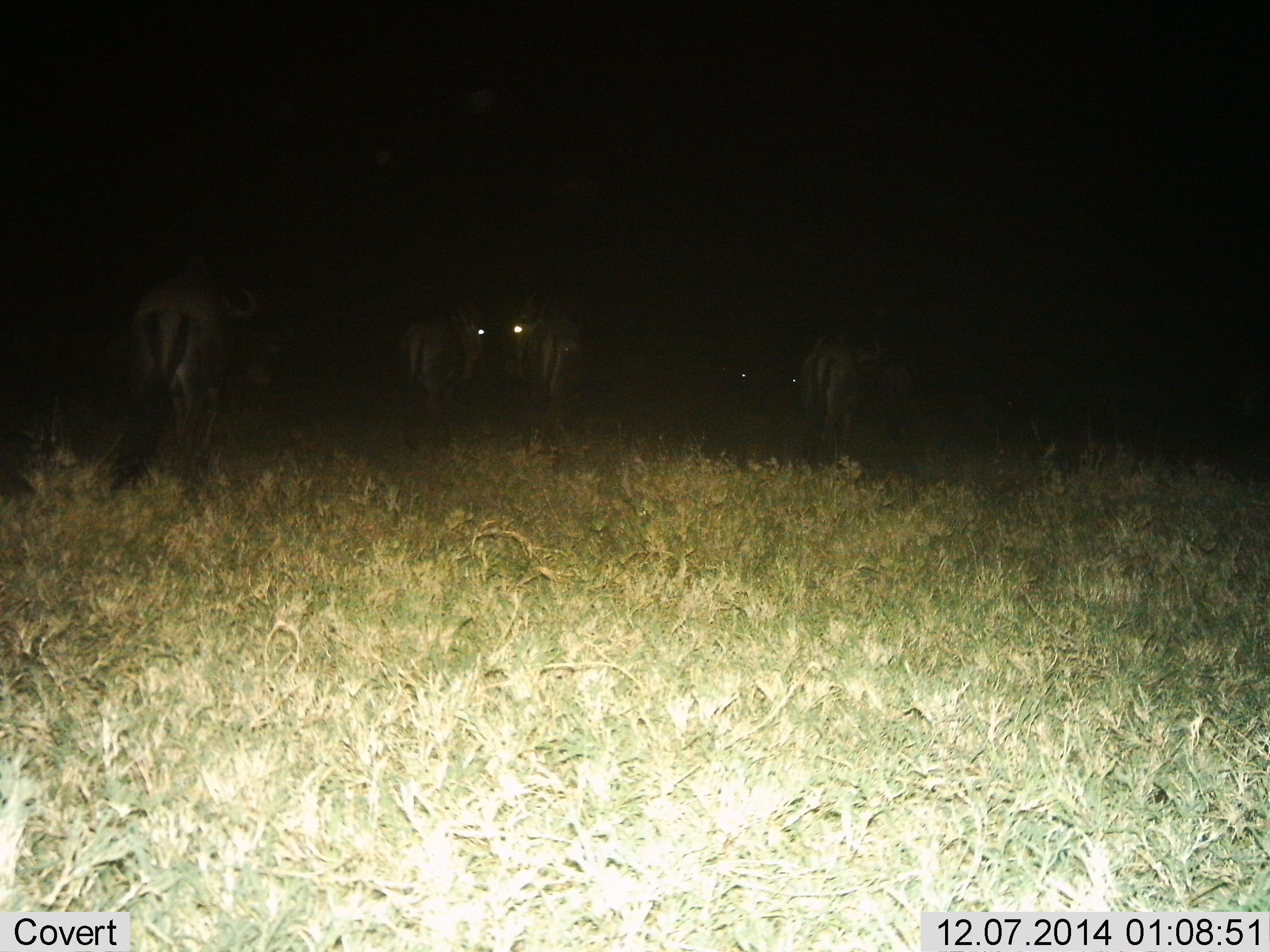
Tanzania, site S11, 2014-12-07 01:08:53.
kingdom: Animalia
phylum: Chordata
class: Mammalia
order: Artiodactyla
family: Bovidae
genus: Connochaetes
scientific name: Connochaetes taurinus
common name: blue wildebeest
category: wildebeest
Wildebeest (blue wildebeest) (Connochaetes taurinus), count 4. Behavior (volunteer vote fractions): standing 60%, resting 0%, moving 60%, interacting 0%. Young present (vote fraction): 0%. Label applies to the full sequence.